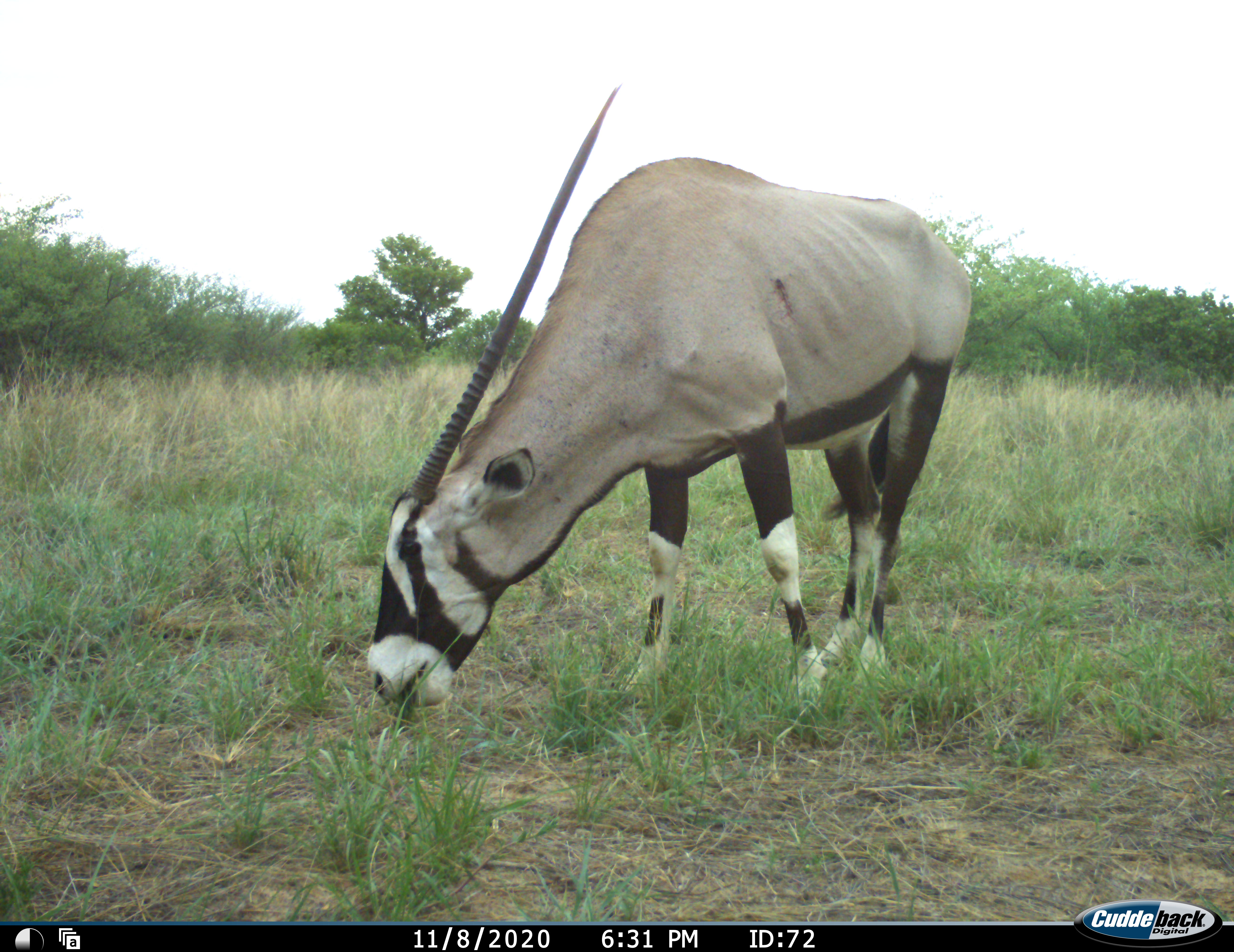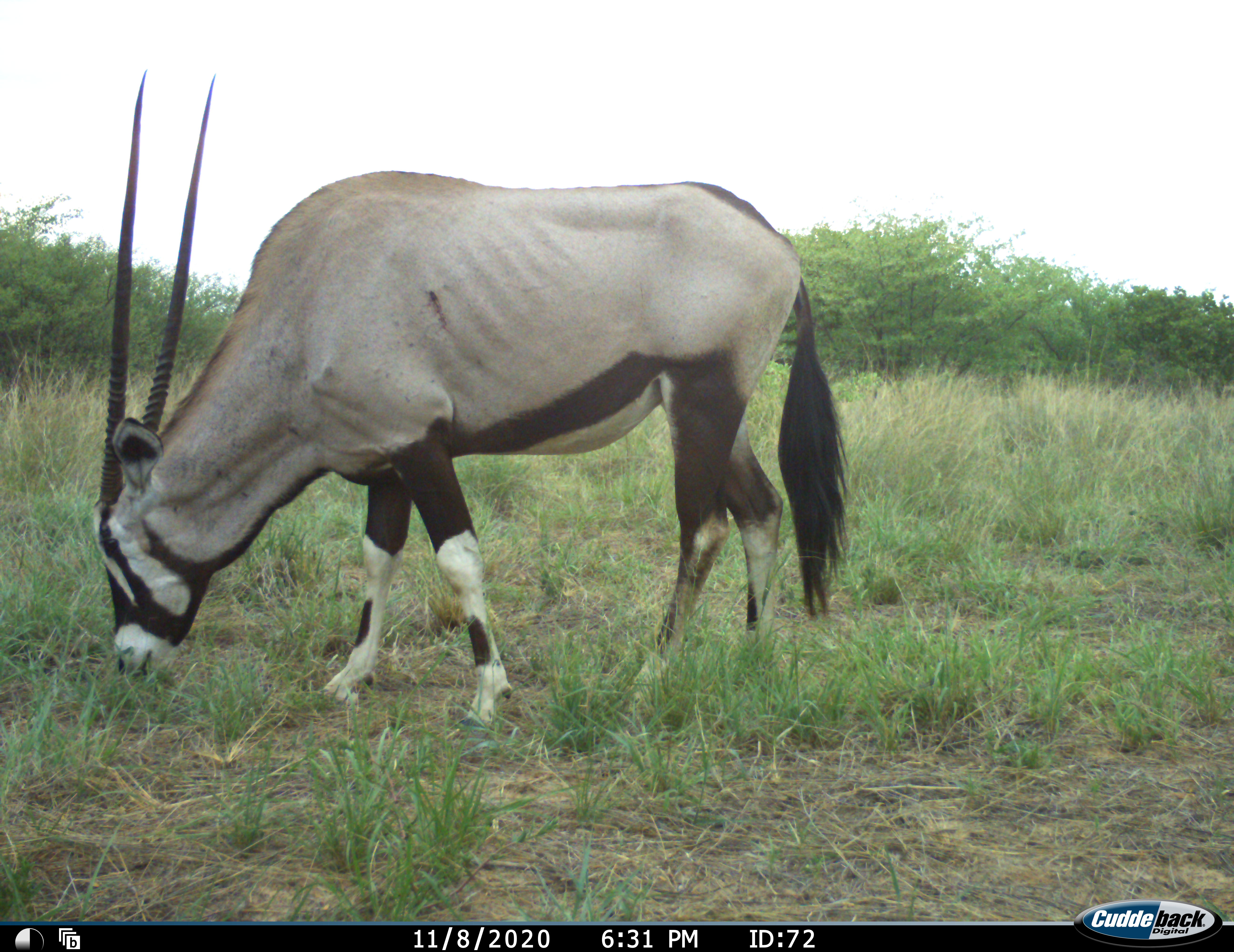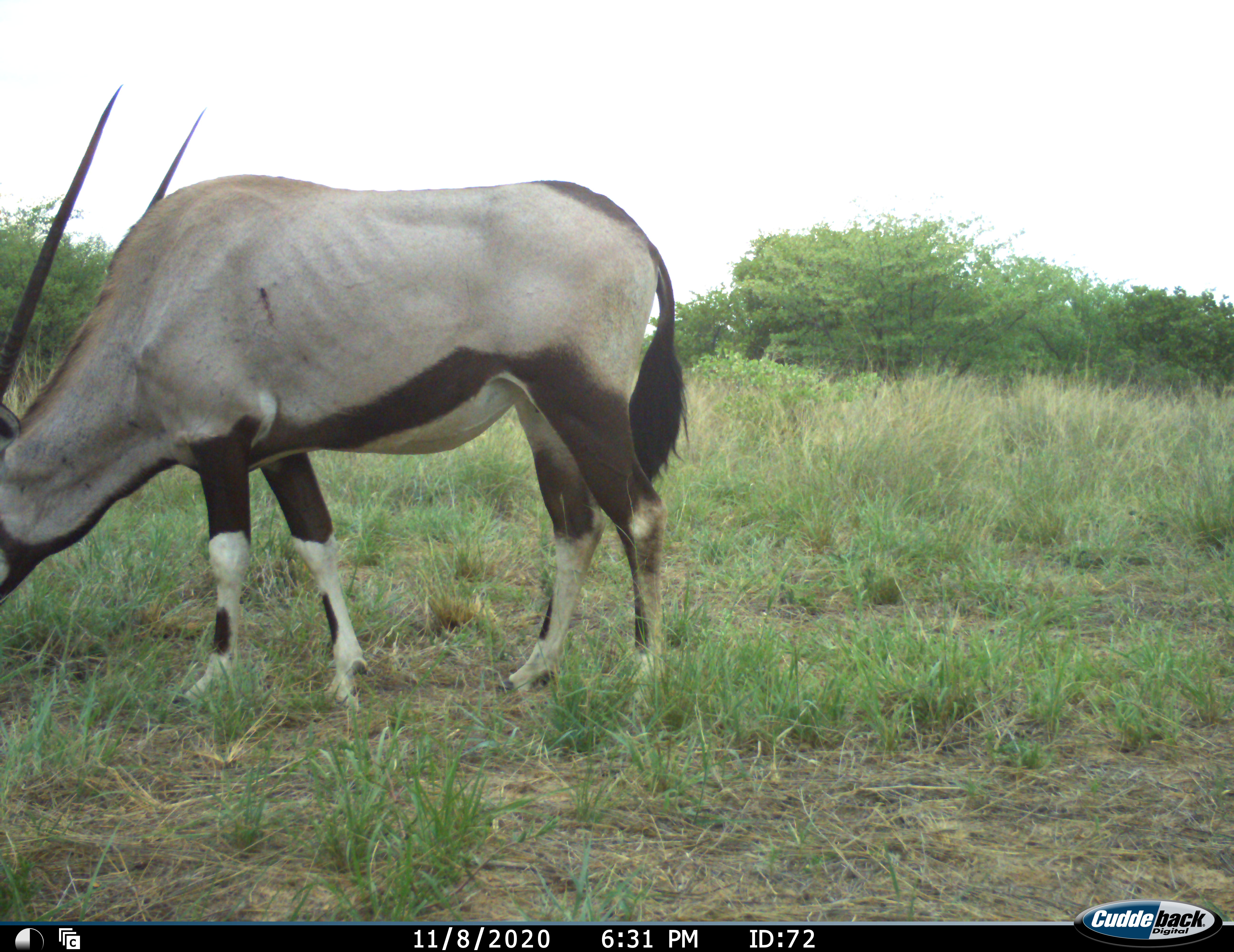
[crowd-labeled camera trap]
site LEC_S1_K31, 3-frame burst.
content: unidentified animal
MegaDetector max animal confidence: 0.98